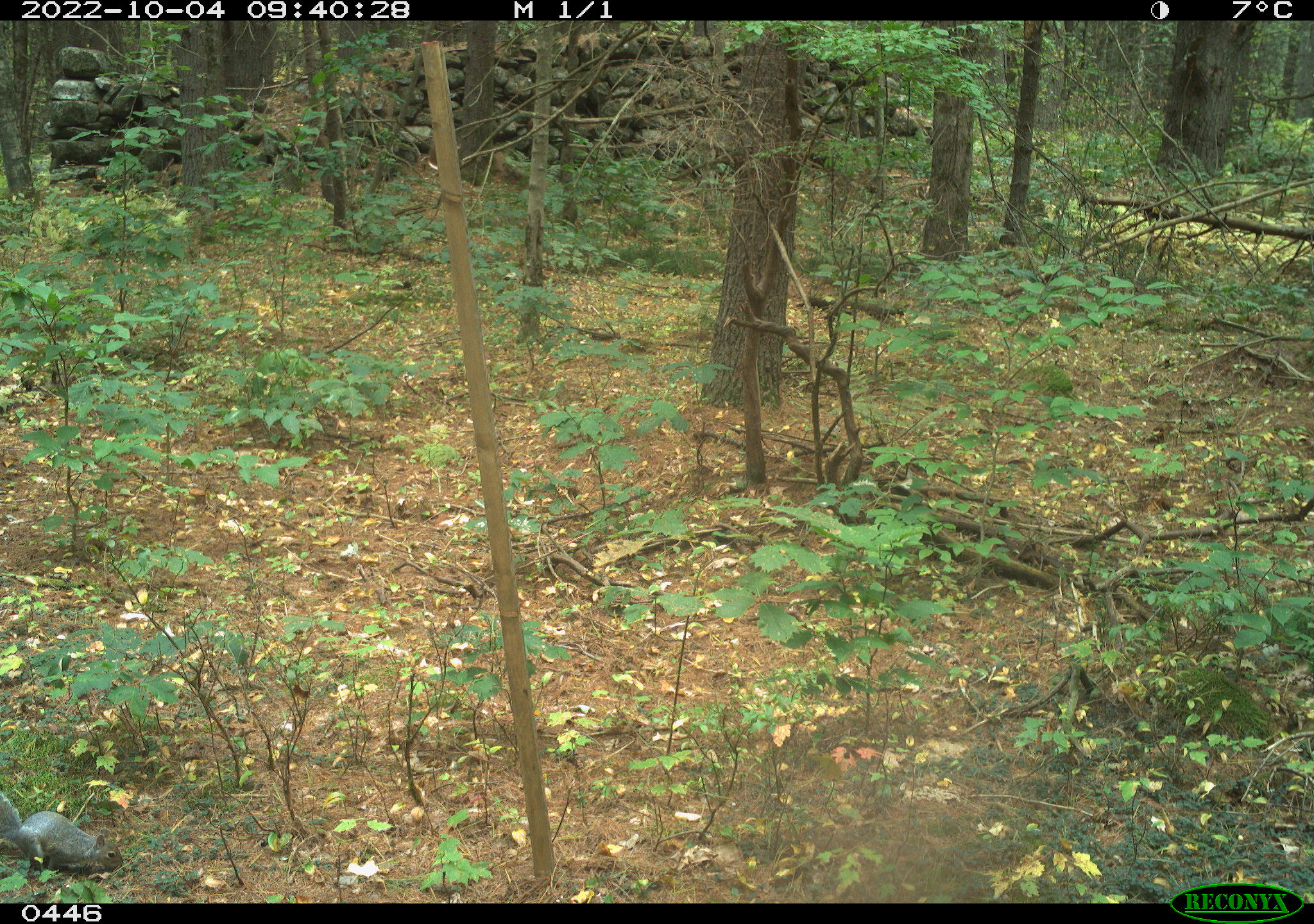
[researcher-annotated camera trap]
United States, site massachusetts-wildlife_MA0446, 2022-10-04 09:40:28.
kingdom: Animalia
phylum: Chordata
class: Mammalia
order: Rodentia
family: Sciuridae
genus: Sciurus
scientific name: Sciurus carolinensis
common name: gray squirrel